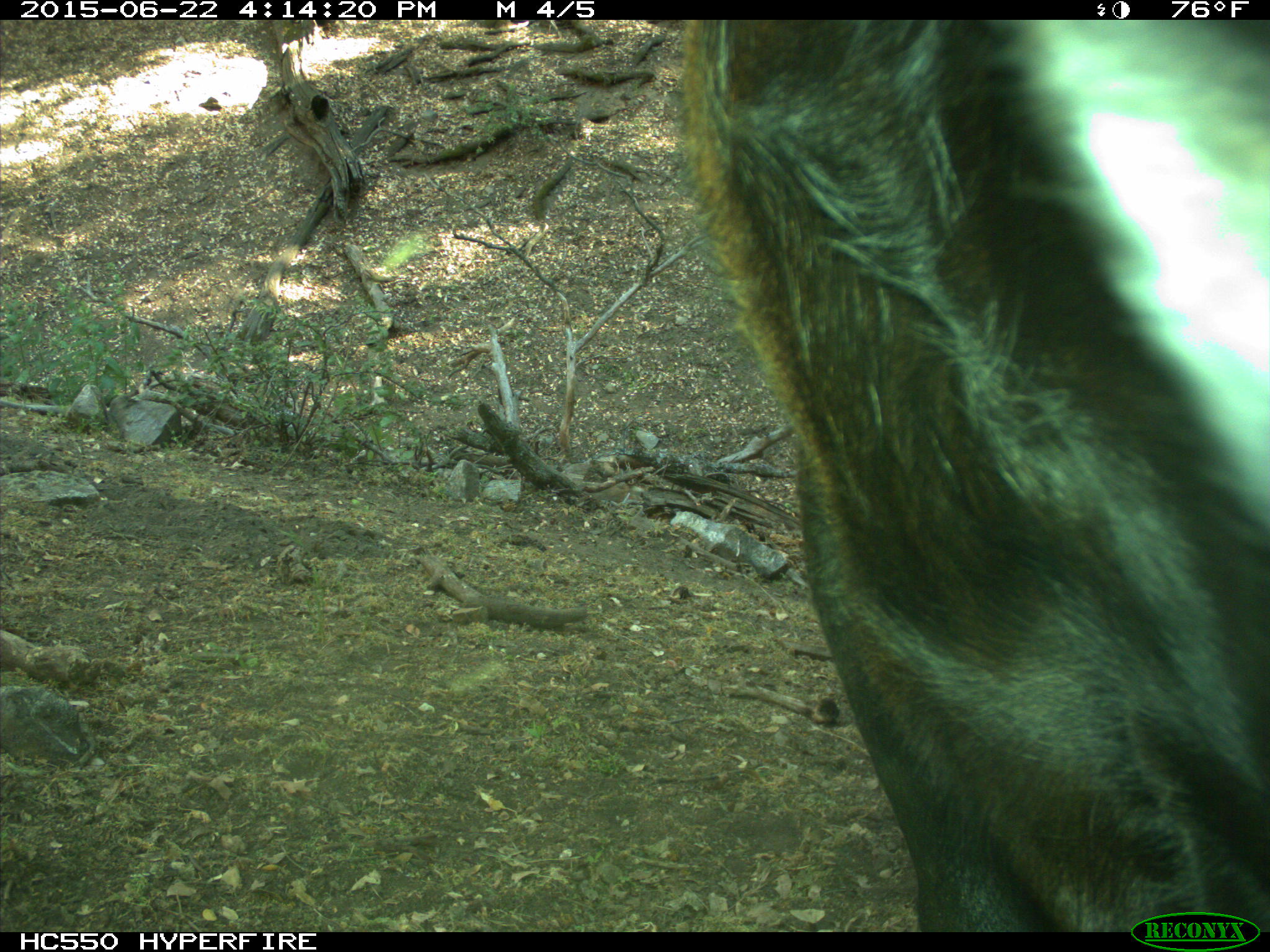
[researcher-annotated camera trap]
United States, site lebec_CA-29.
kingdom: Animalia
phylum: Chordata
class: Mammalia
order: Artiodactyla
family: Bovidae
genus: Bos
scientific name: Bos taurus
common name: domestic cow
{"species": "Bos taurus (domestic cow)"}